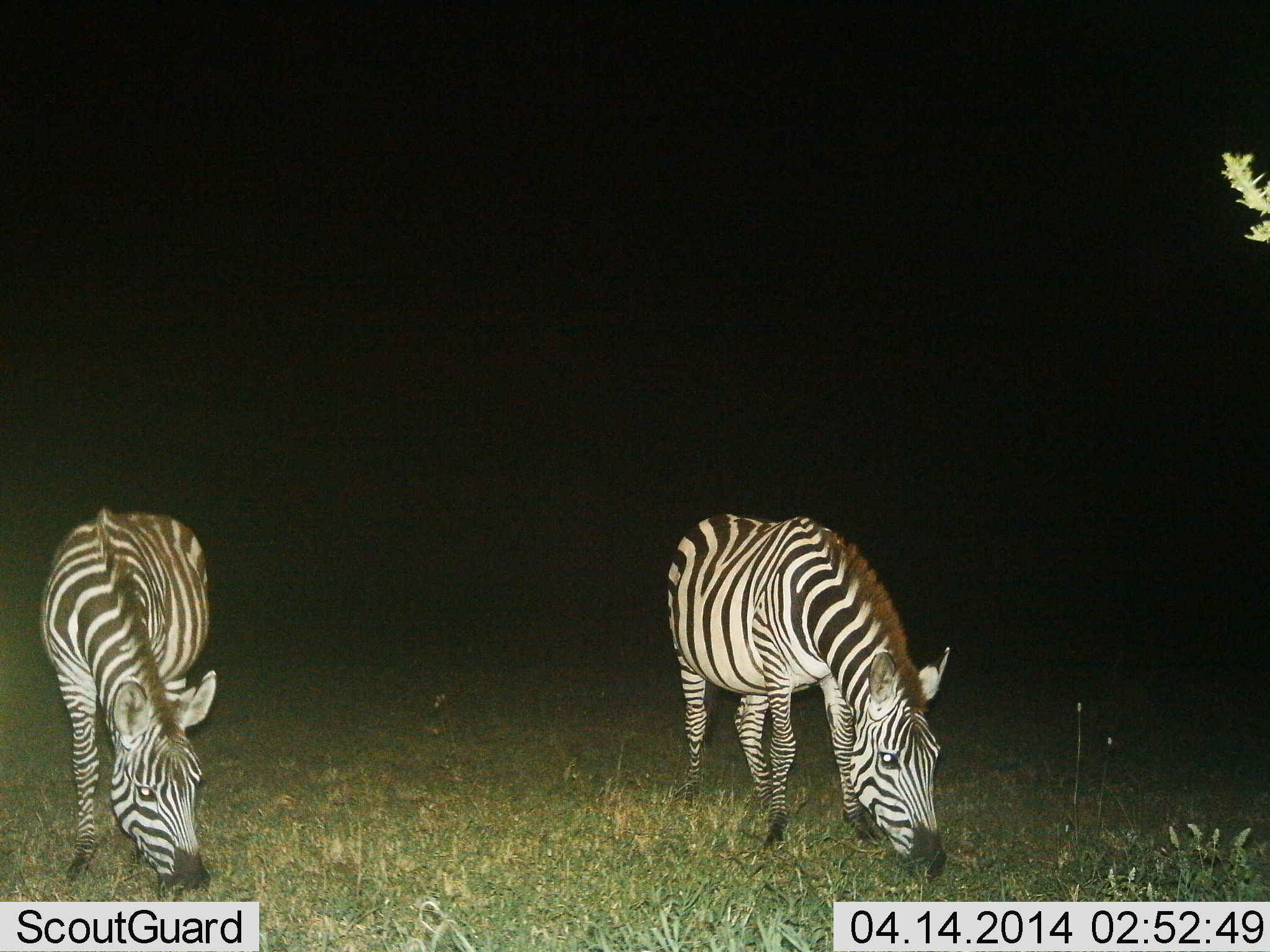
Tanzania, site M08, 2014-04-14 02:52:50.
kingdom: Animalia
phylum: Chordata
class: Mammalia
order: Perissodactyla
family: Equidae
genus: Equus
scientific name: Equus quagga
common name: plains zebra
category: zebra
Zebra (plains zebra) (Equus quagga), count 2. Behavior (volunteer vote fractions): standing 10%, resting 0%, moving 0%, interacting 0%. Young present (vote fraction): 0%. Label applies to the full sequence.